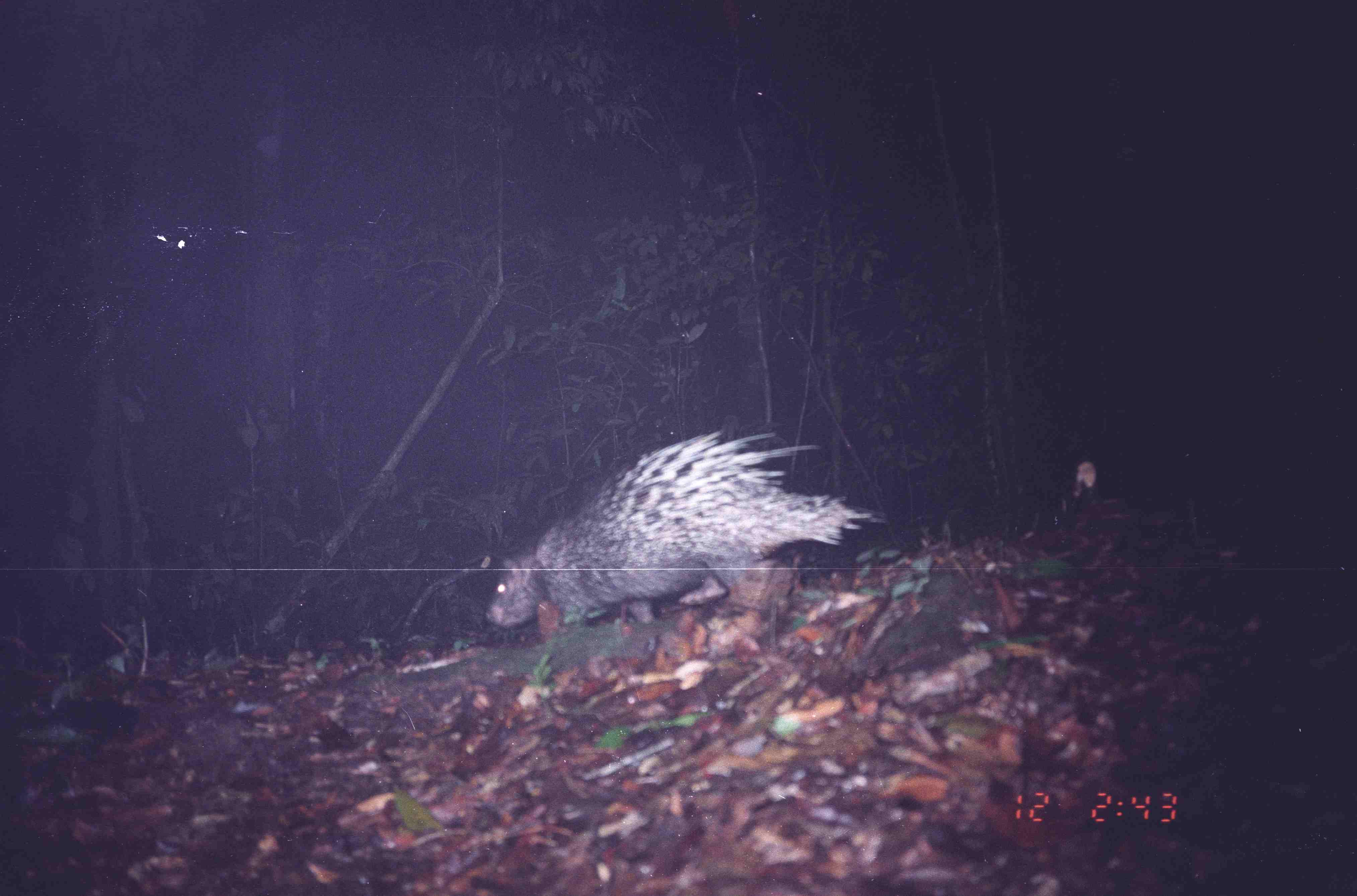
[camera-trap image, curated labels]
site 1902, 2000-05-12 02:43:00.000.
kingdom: Animalia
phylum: Chordata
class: Mammalia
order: Rodentia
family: Hystricidae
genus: Hystrix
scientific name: Hystrix brachyura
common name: east asian porcupine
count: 1